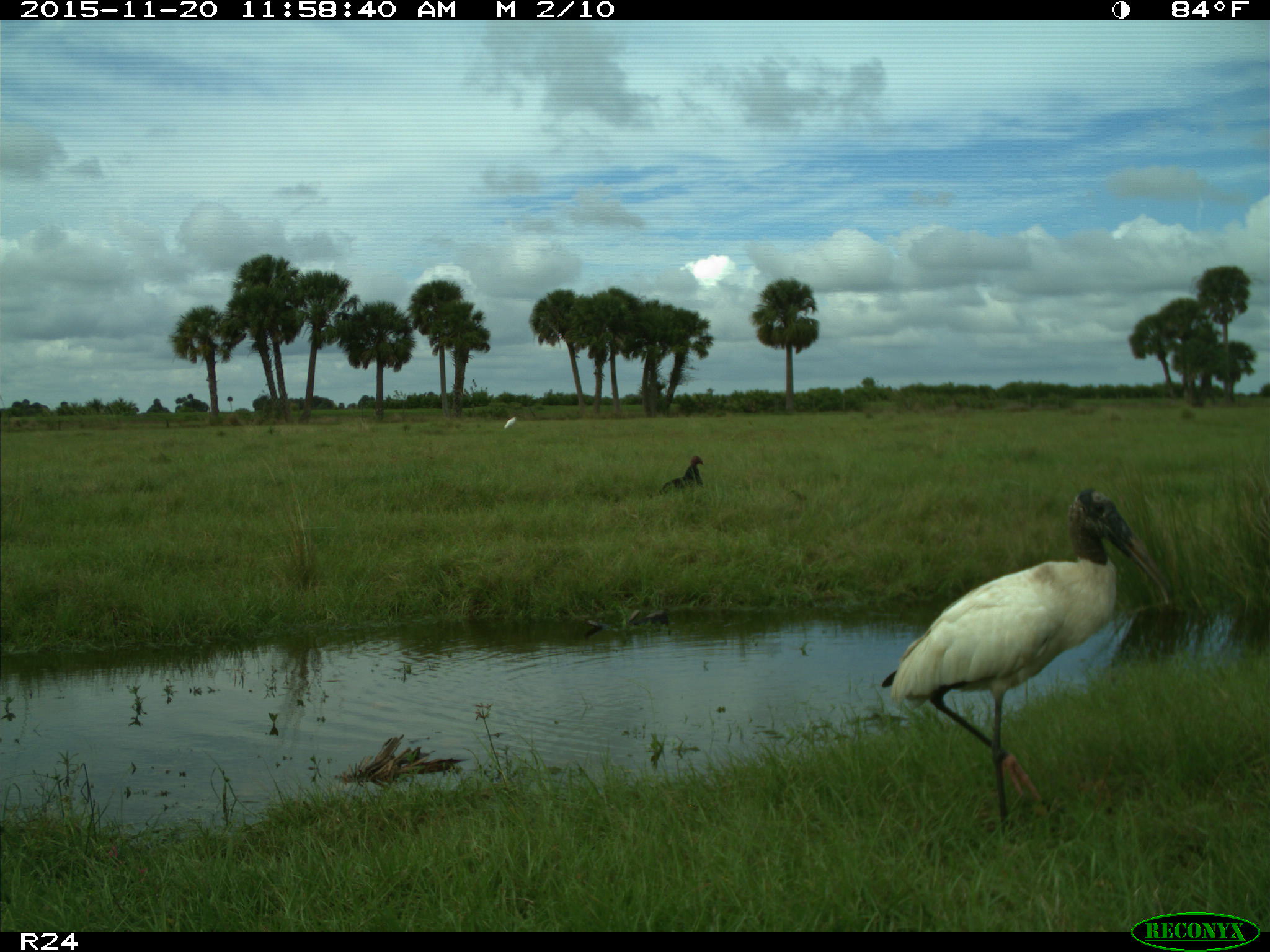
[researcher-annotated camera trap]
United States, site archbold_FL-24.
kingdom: Animalia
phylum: Chordata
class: Aves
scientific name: Aves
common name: birds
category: unidentified bird